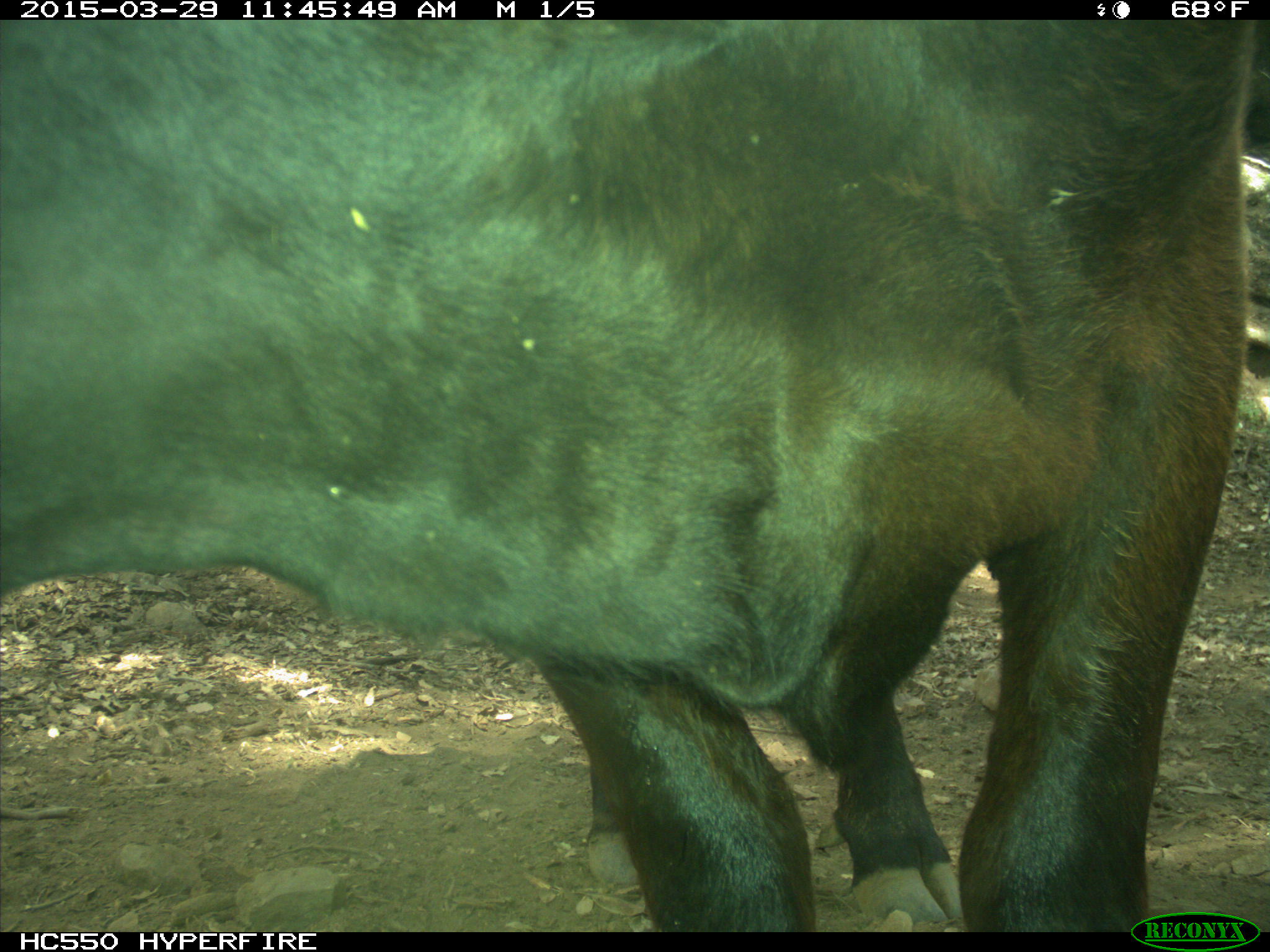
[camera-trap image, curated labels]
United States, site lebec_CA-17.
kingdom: Animalia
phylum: Chordata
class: Mammalia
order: Artiodactyla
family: Bovidae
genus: Bos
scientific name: Bos taurus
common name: domestic cow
Bos taurus (domestic cow).